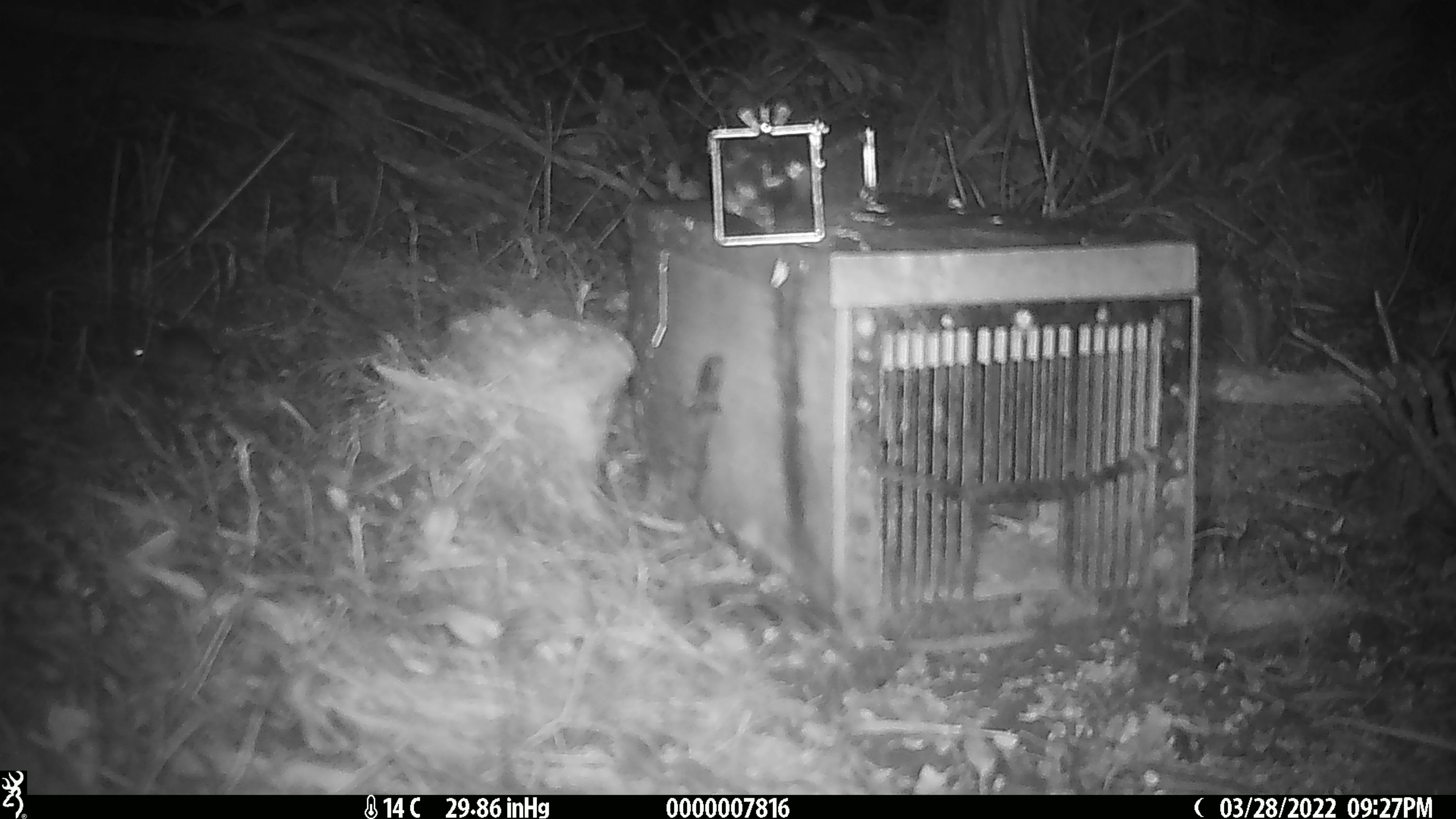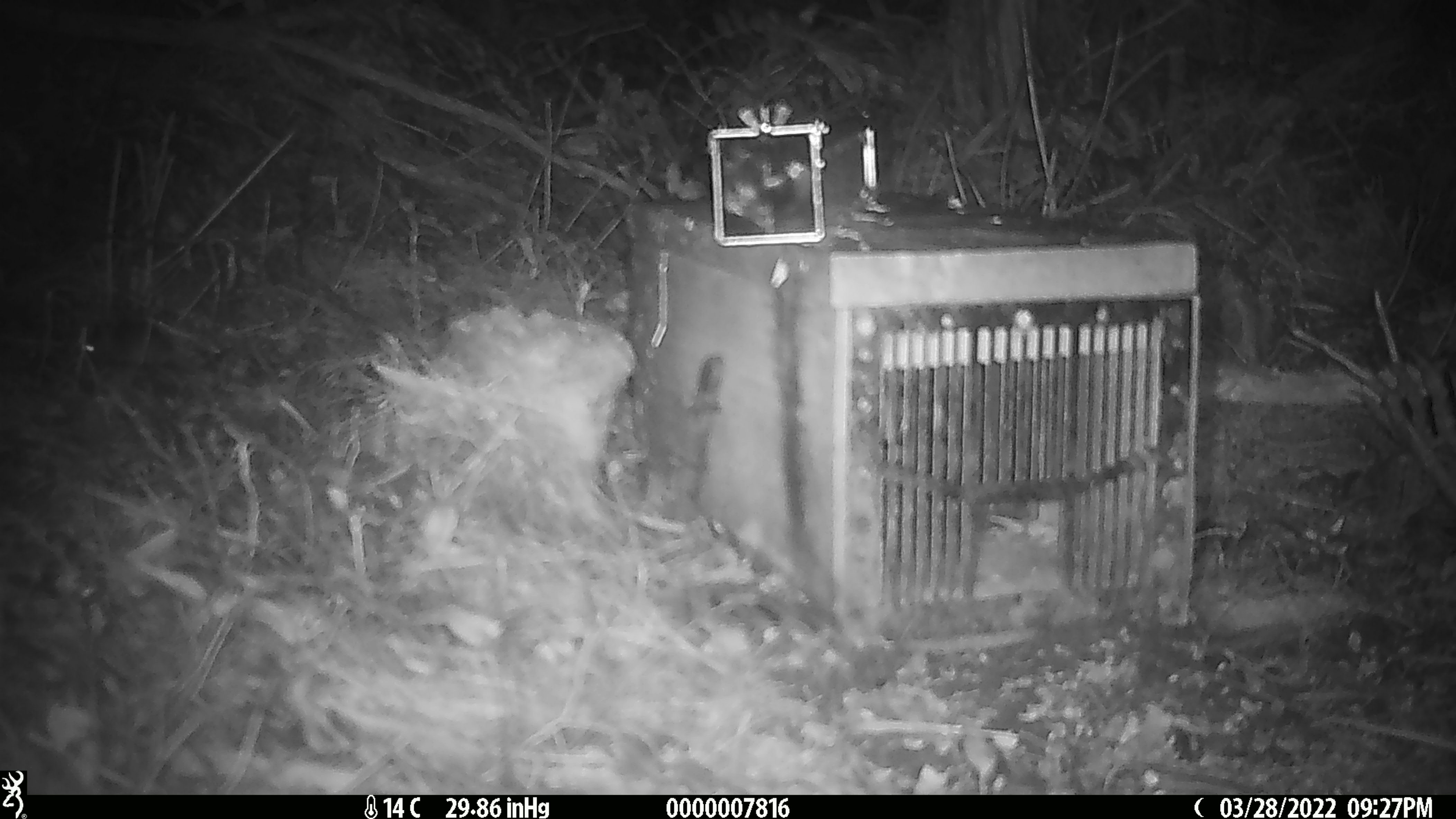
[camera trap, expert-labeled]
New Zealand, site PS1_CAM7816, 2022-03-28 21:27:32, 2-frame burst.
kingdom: Animalia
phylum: Chordata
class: Mammalia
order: Rodentia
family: Muridae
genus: Mus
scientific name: Mus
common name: mouse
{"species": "mouse (Mus)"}